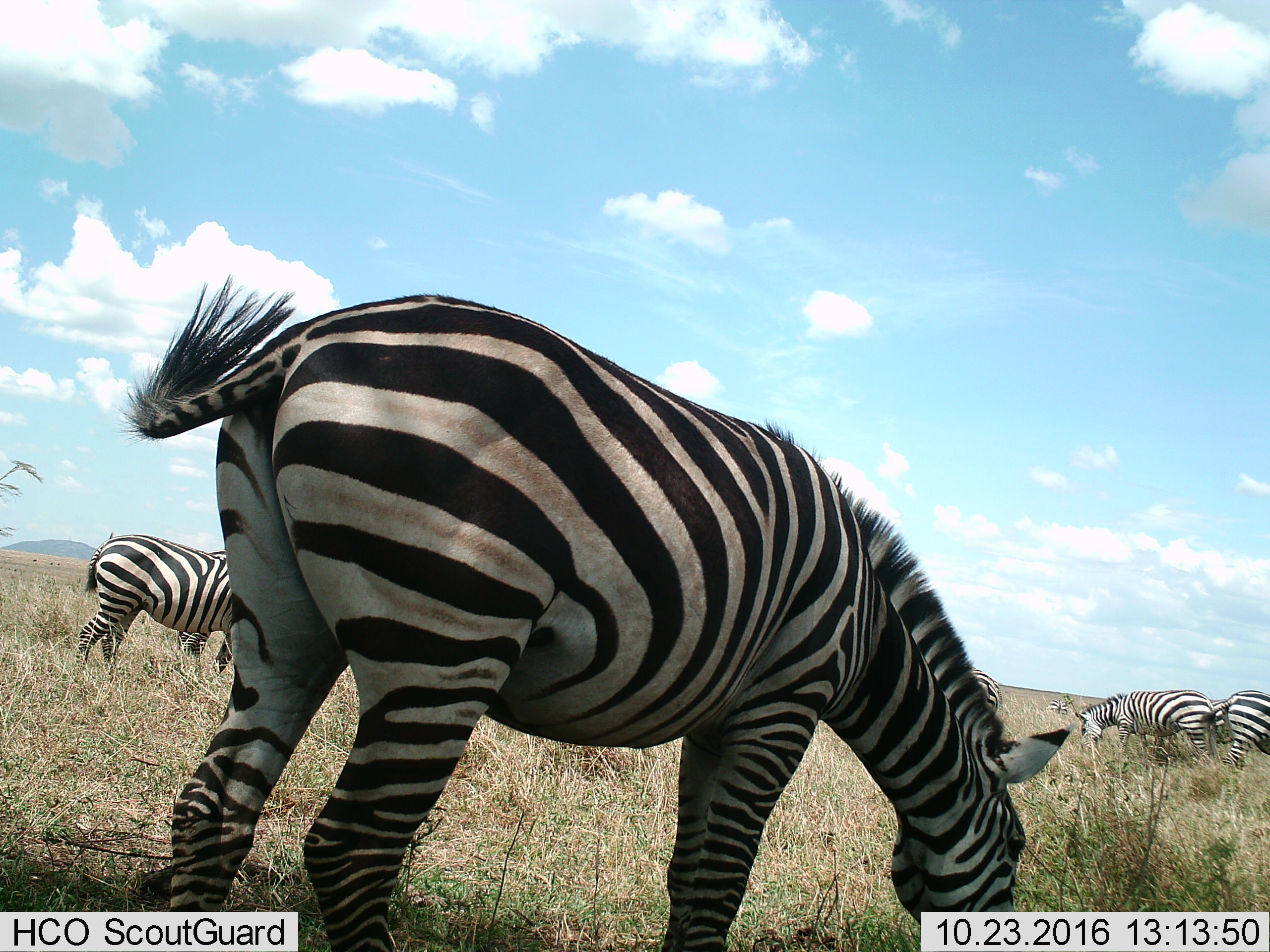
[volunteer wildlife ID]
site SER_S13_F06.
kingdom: Animalia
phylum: Chordata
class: Mammalia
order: Perissodactyla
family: Equidae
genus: Equus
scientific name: Equus quagga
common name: plains zebra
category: zebraplains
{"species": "zebraplains (plains zebra) (Equus quagga)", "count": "5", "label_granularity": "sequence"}